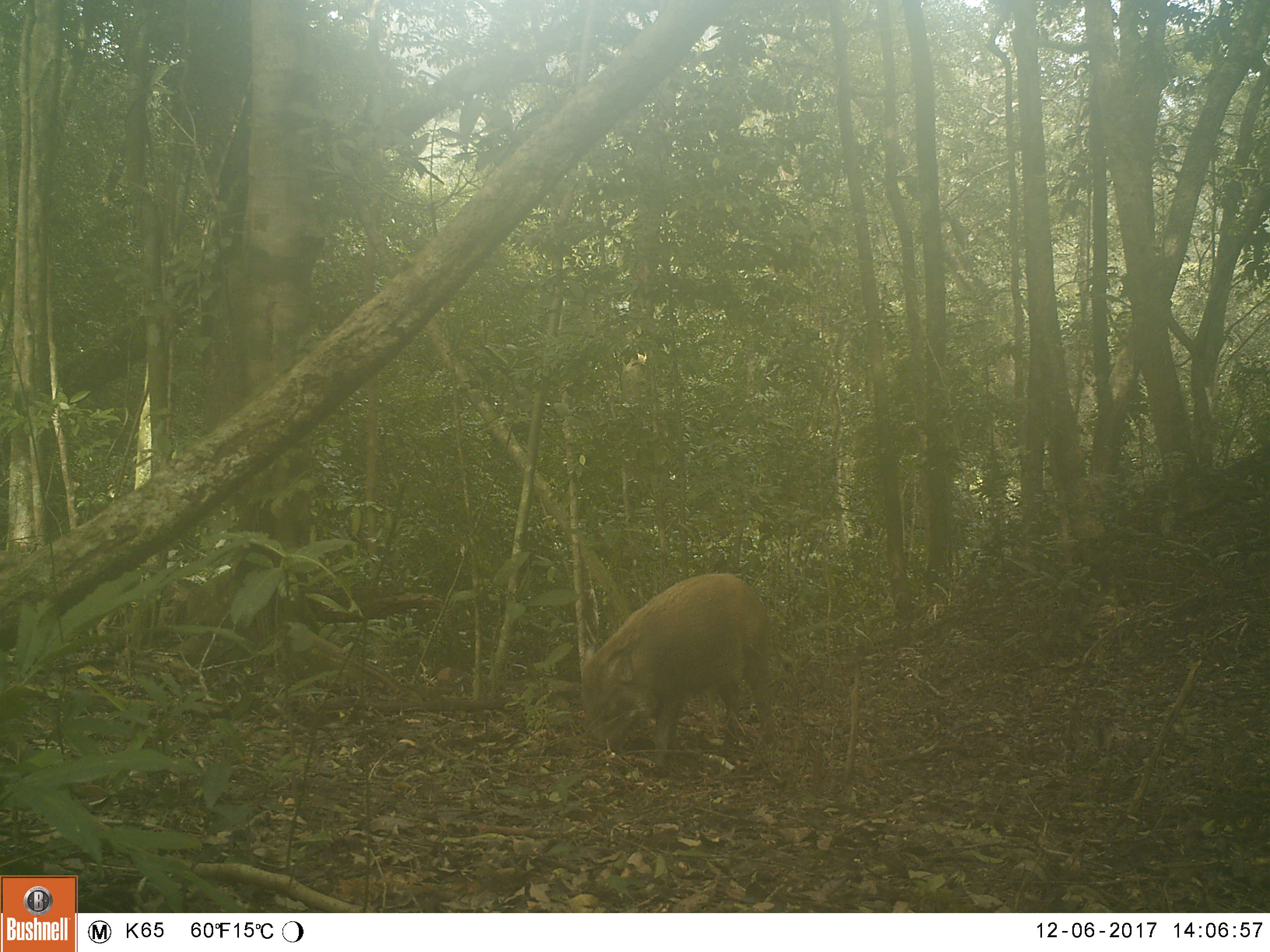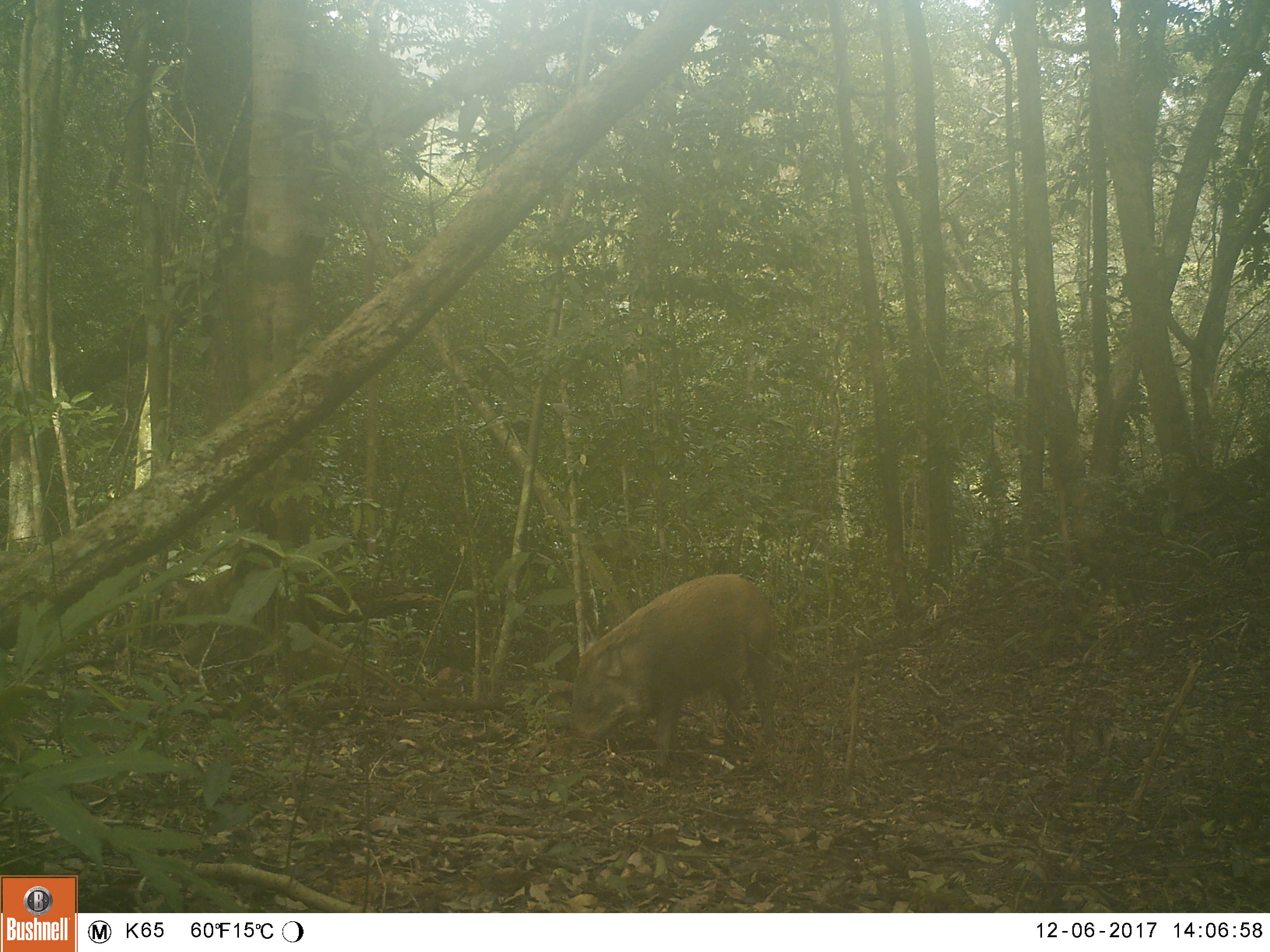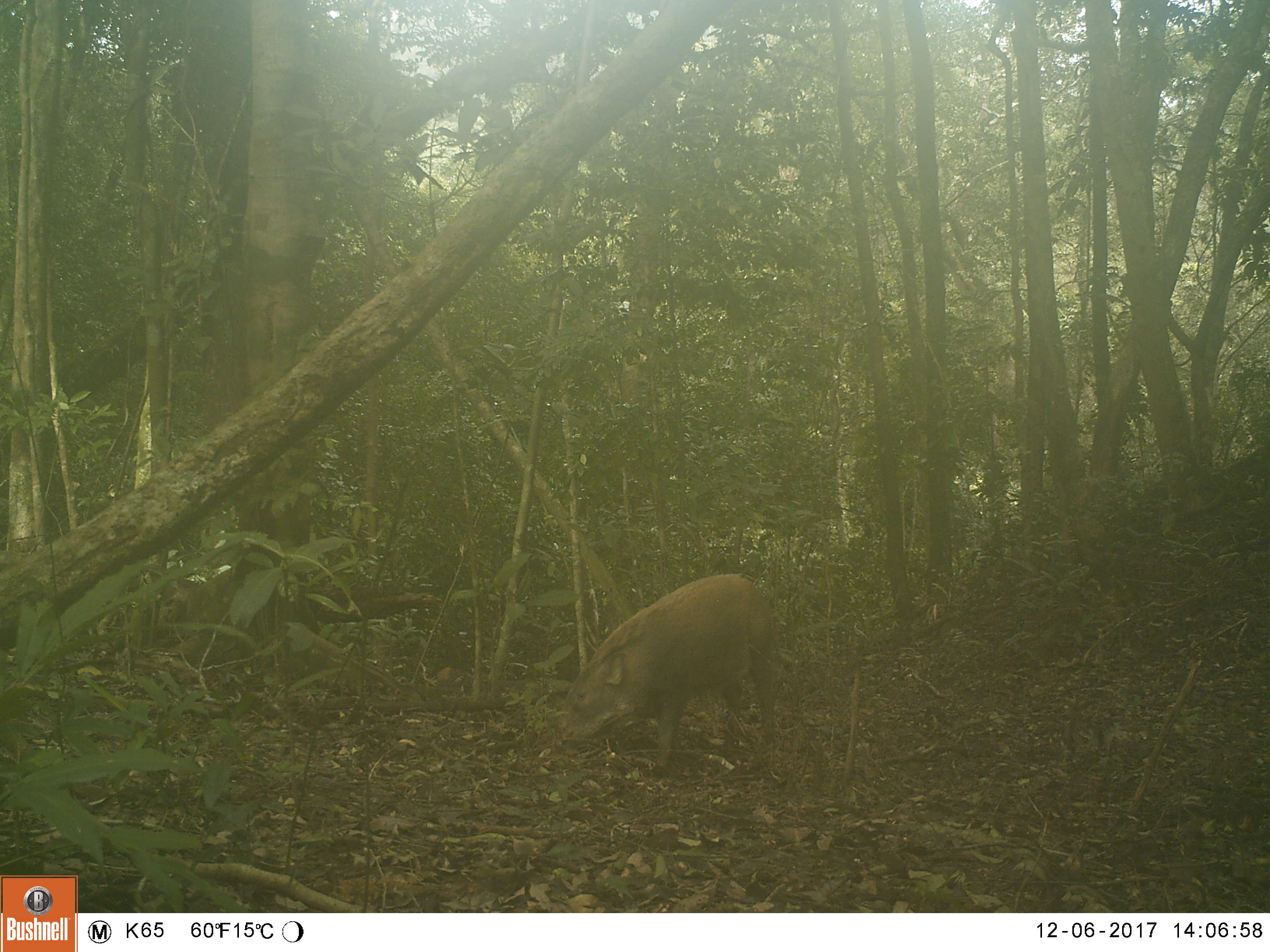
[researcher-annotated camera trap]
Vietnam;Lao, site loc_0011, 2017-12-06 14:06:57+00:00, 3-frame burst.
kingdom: Animalia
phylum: Chordata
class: Mammalia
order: Artiodactyla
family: Suidae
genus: Sus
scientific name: Sus scrofa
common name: eurasian wild pig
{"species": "eurasian wild pig (Sus scrofa)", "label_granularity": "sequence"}